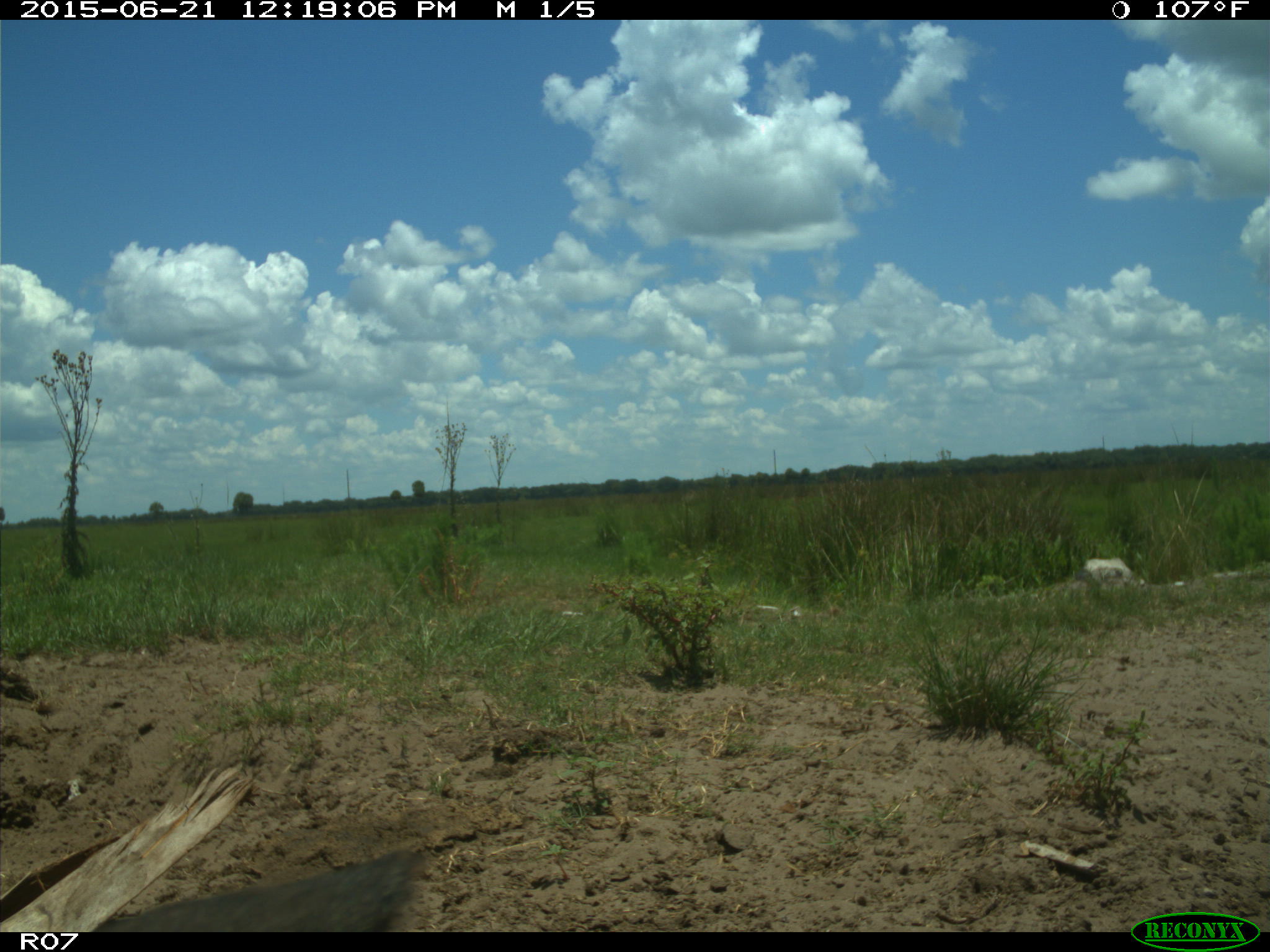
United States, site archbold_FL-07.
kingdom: Animalia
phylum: Chordata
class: Mammalia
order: Artiodactyla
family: Bovidae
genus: Bos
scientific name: Bos taurus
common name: domestic cow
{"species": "Bos taurus (domestic cow)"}